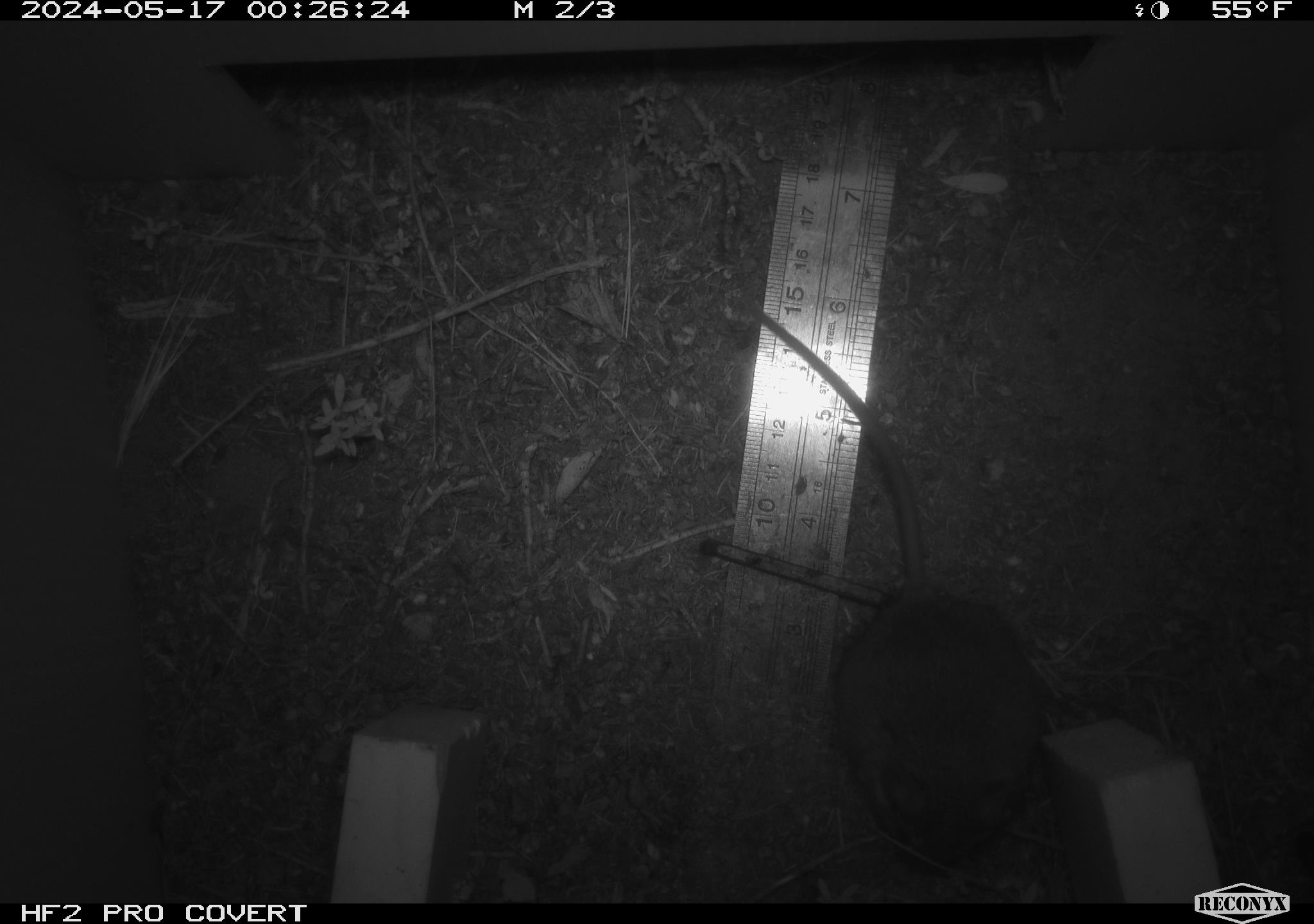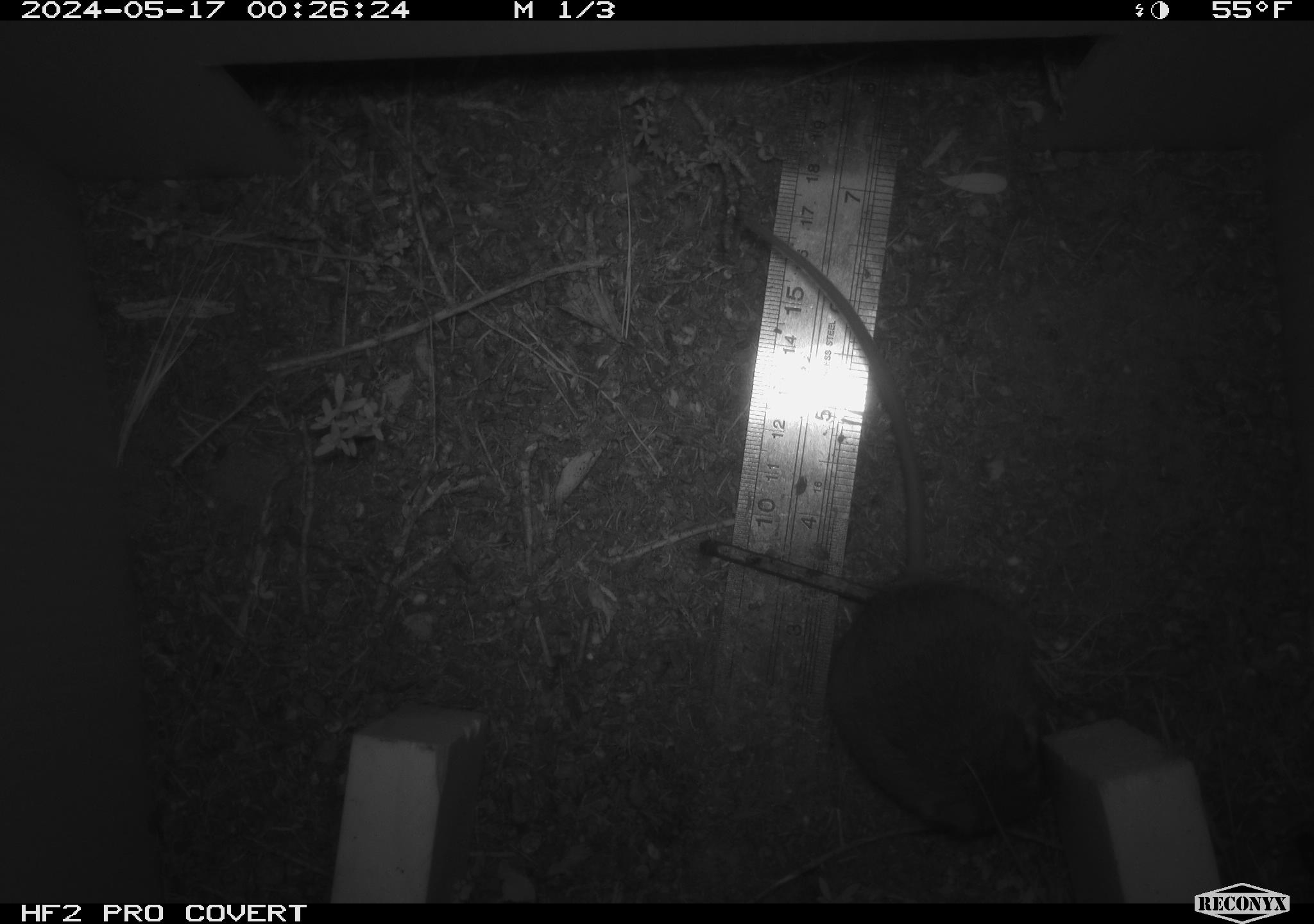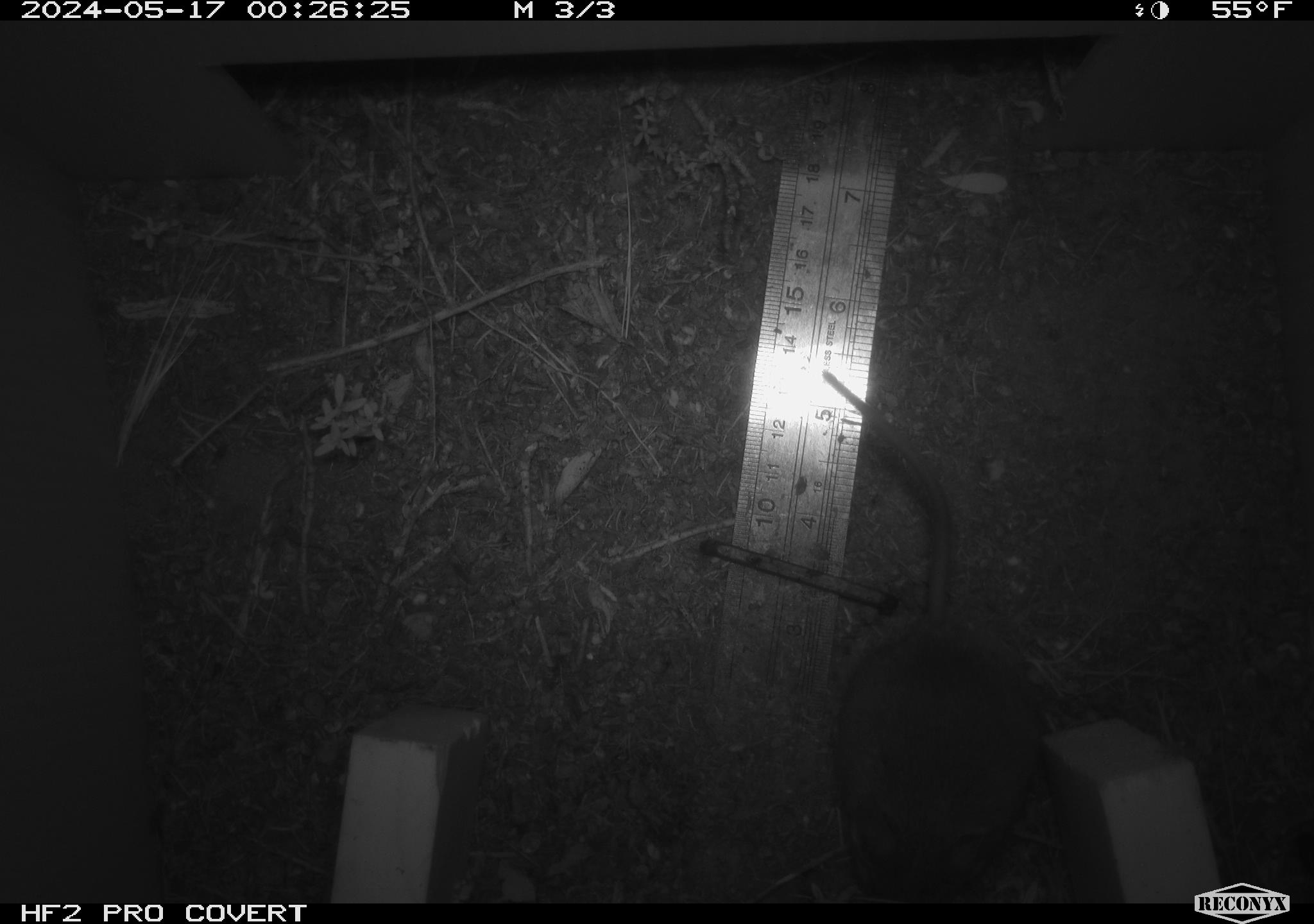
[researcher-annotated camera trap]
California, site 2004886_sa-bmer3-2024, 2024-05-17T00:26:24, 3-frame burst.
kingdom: Animalia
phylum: Chordata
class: Mammalia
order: Rodentia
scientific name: Rodentia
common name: mouse species